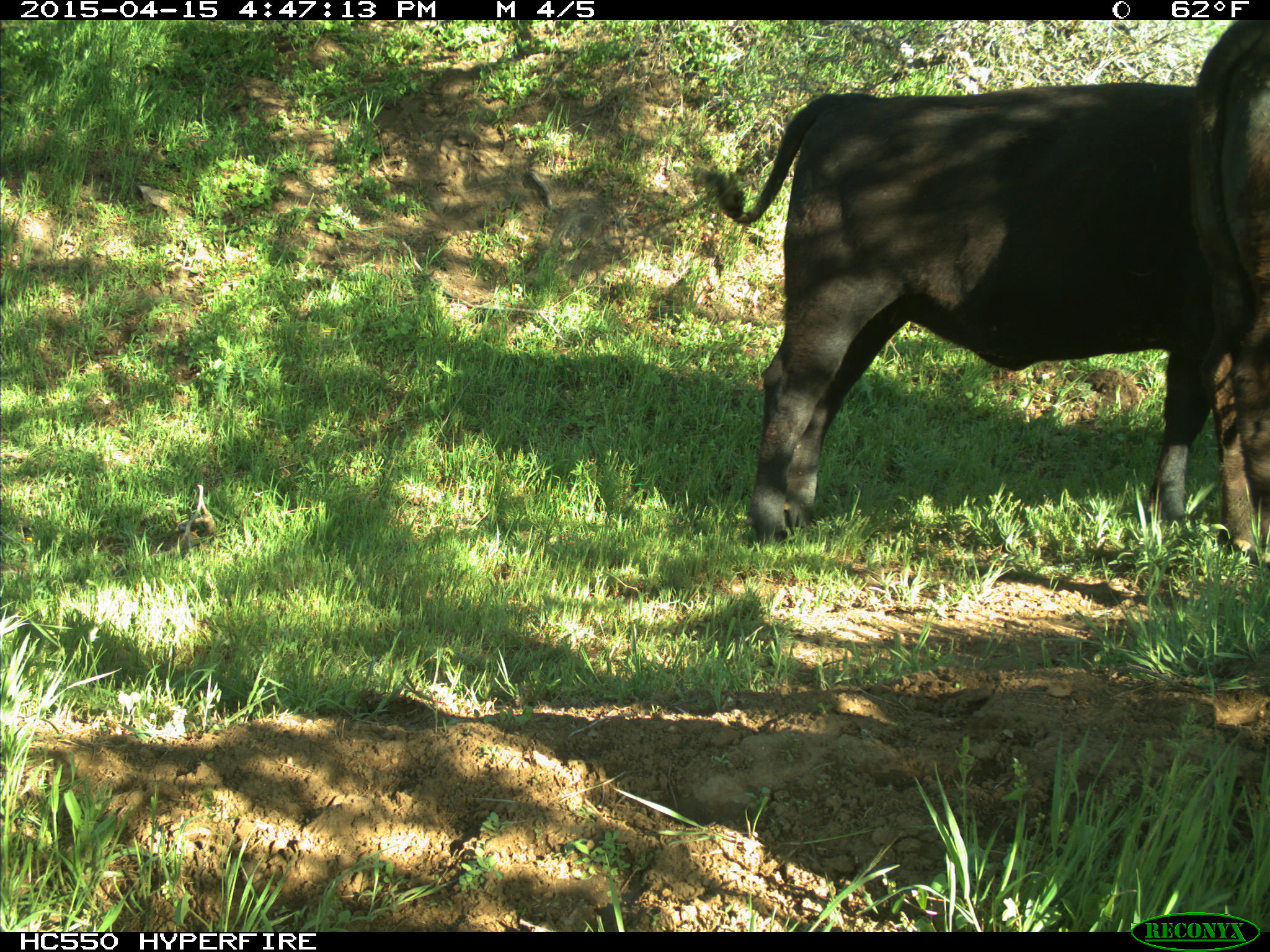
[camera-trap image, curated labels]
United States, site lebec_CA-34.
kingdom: Animalia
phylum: Chordata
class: Mammalia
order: Artiodactyla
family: Bovidae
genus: Bos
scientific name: Bos taurus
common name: domestic cow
Bos taurus (domestic cow).